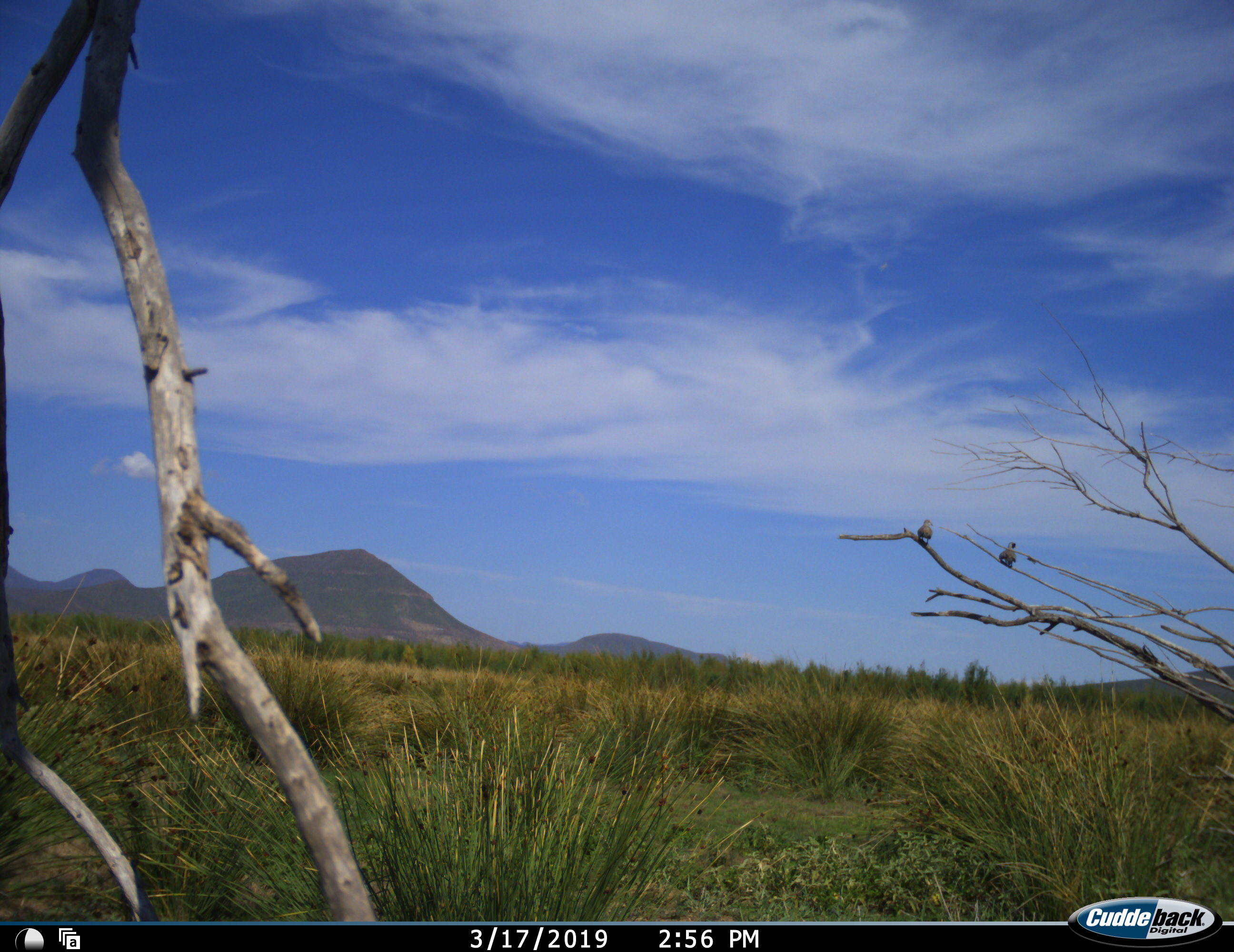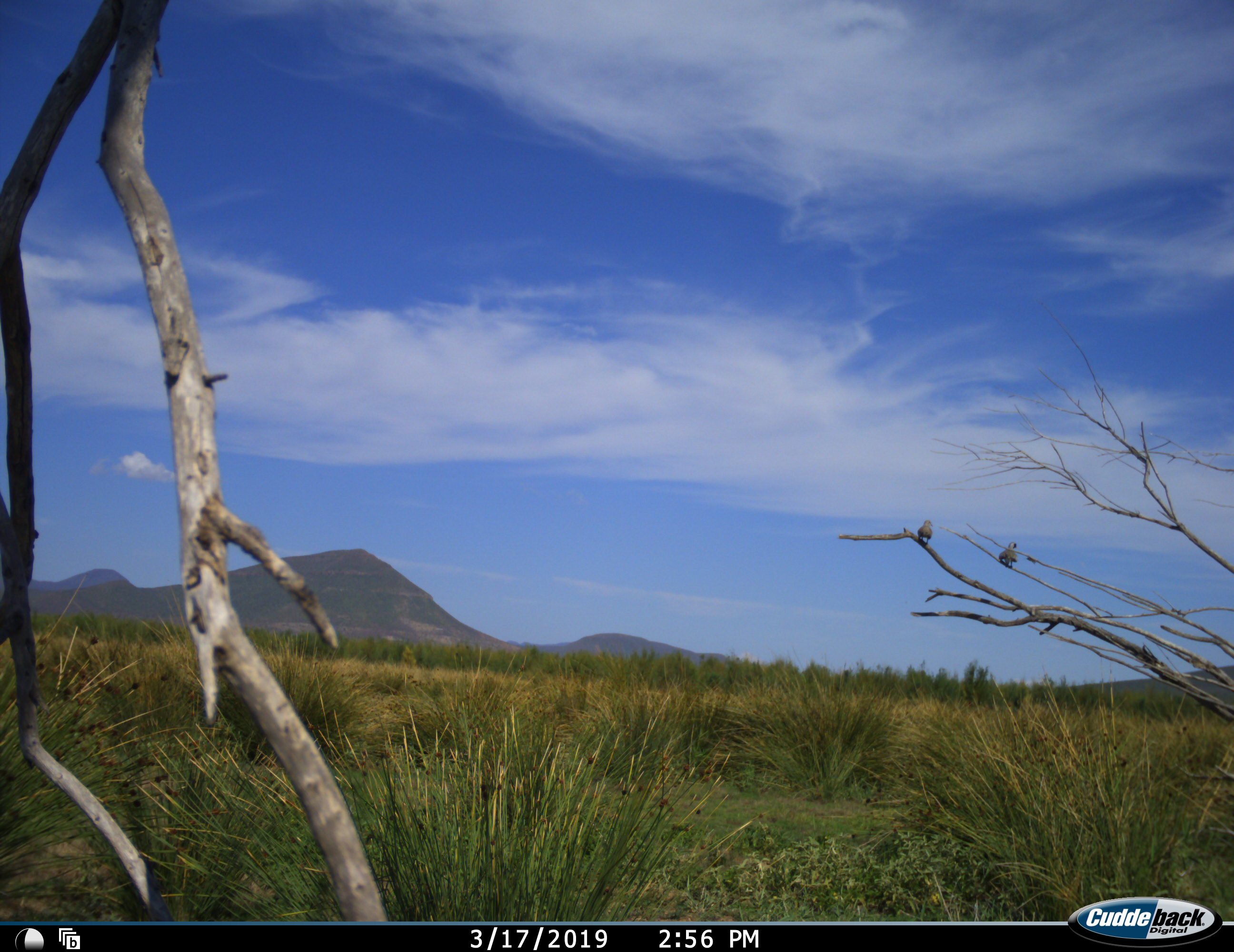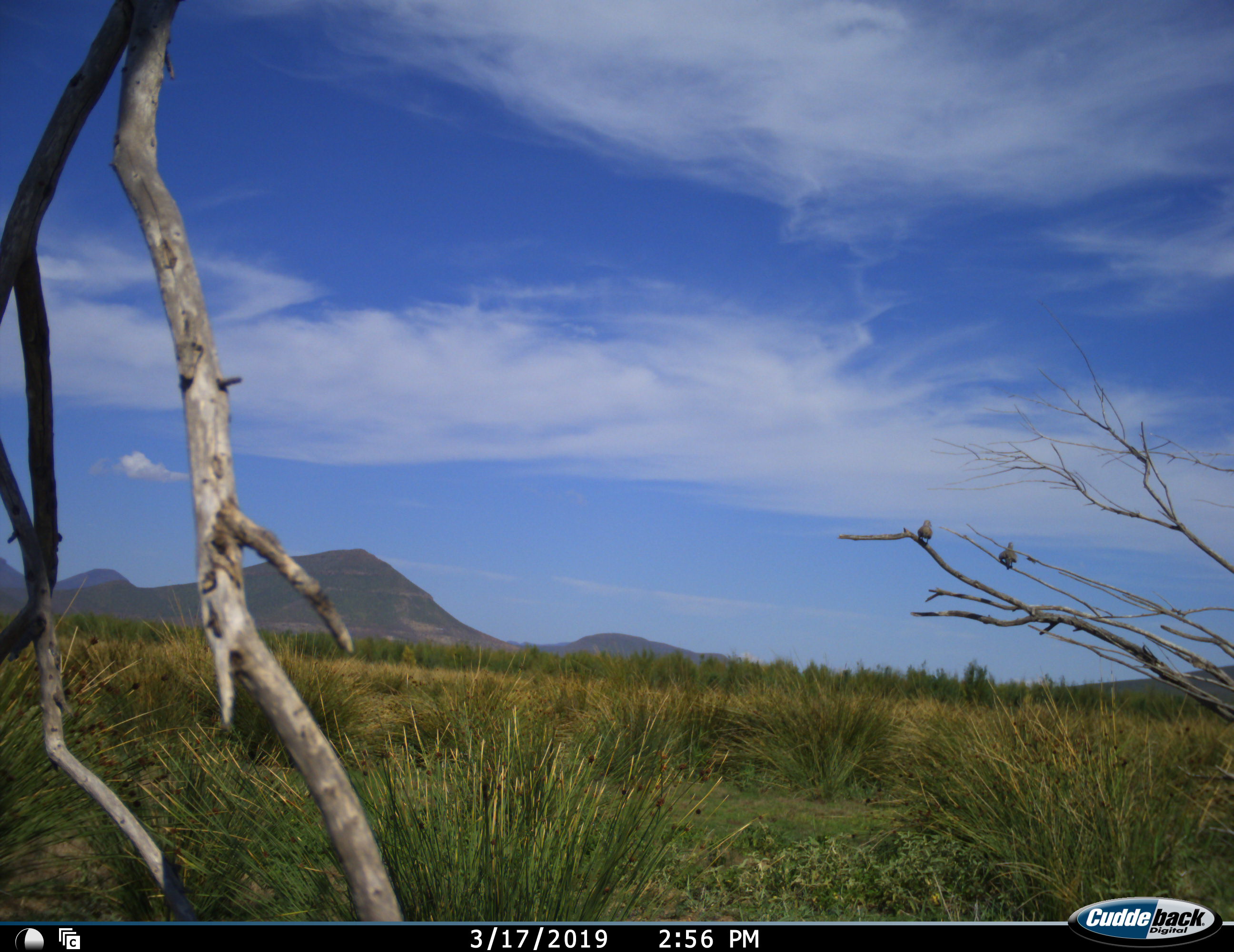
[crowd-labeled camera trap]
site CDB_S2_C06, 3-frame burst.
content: unidentified animal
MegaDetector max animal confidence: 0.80